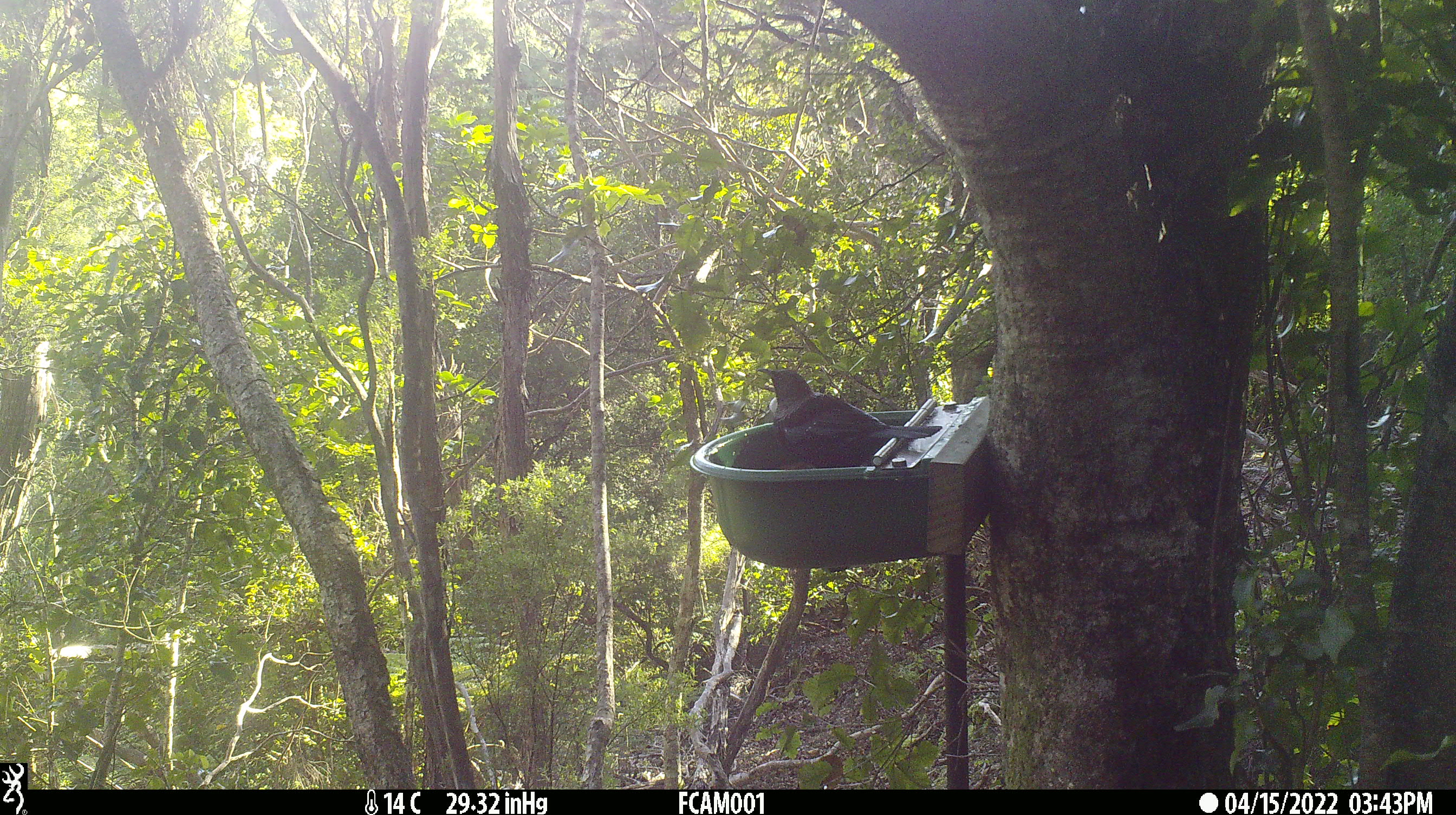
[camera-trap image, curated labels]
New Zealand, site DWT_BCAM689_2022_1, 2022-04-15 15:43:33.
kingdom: Animalia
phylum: Chordata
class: Aves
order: Passeriformes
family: Meliphagidae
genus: Prosthemadera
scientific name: Prosthemadera novaeseelandiae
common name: tui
Tui (Prosthemadera novaeseelandiae).